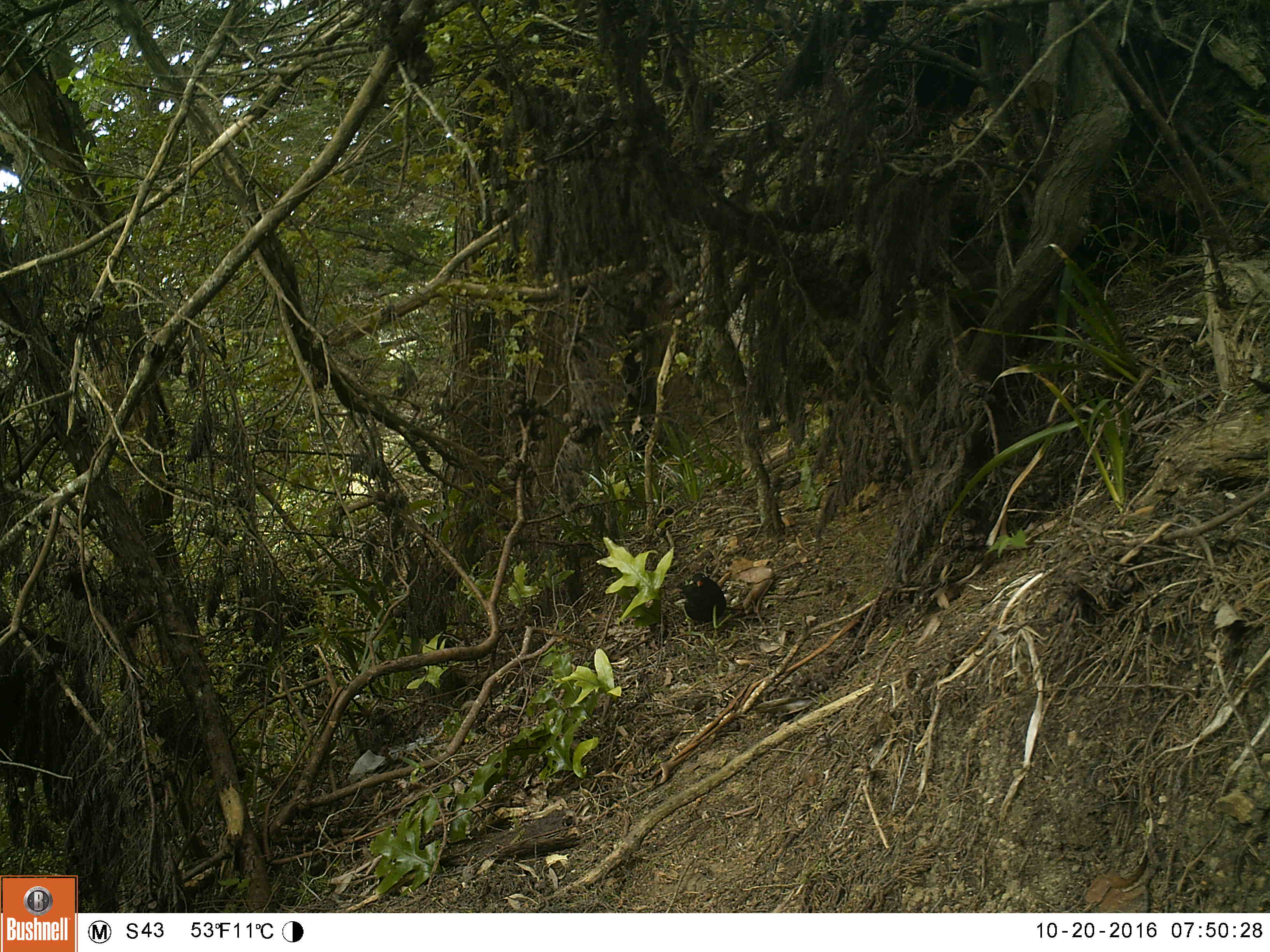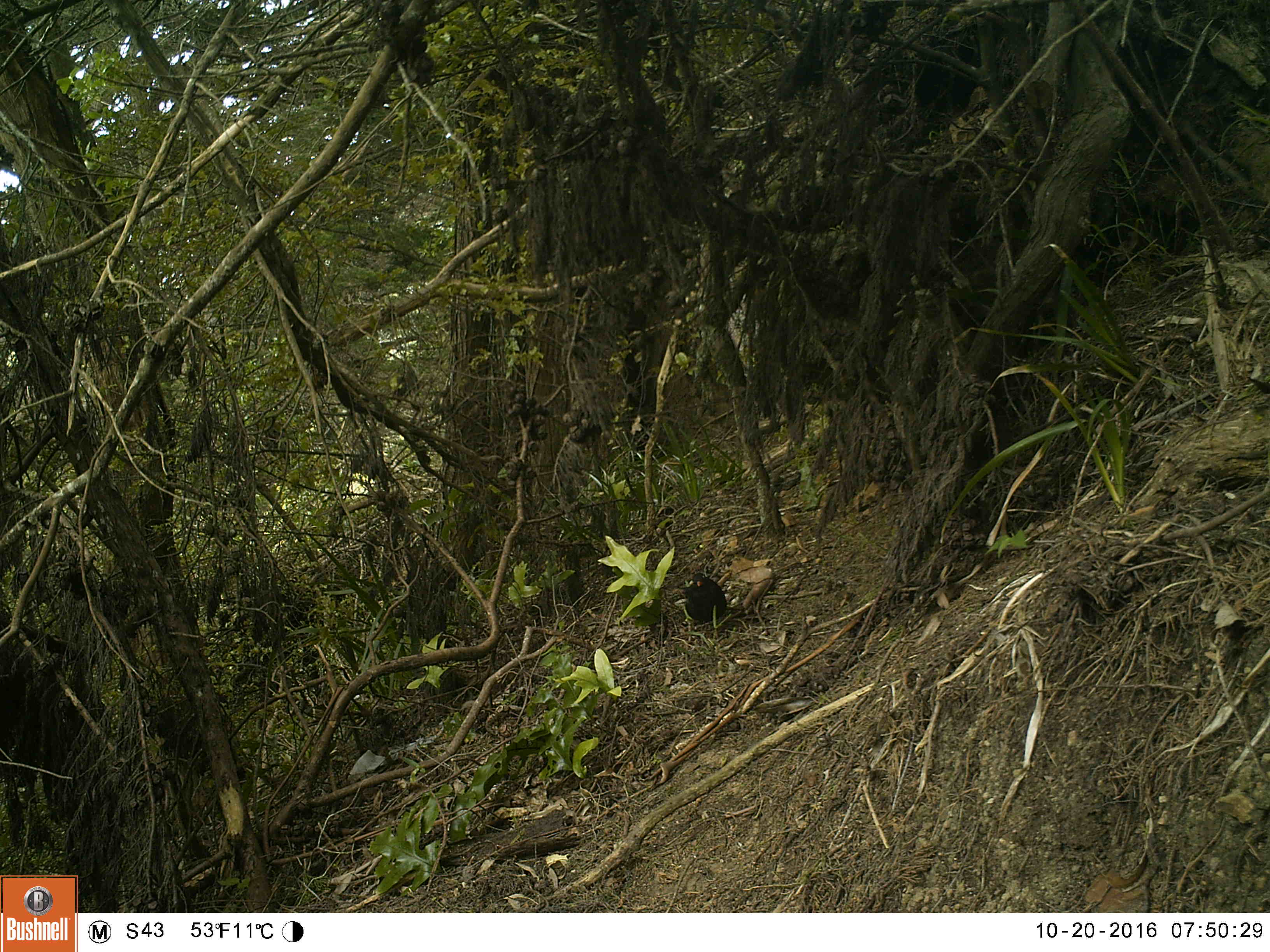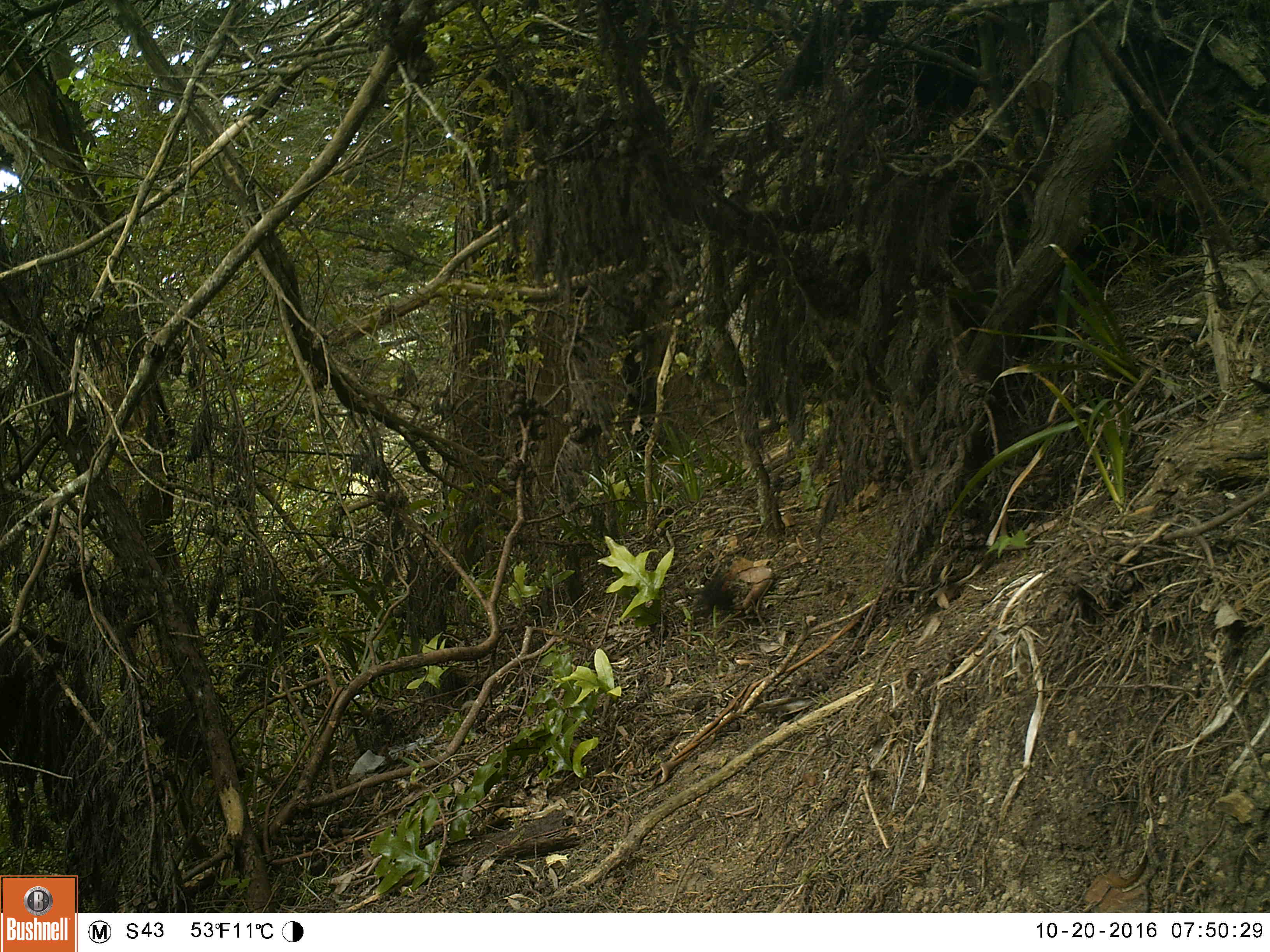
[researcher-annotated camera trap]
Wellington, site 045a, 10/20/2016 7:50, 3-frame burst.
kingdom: Animalia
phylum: Chordata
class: Aves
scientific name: Aves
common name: bird